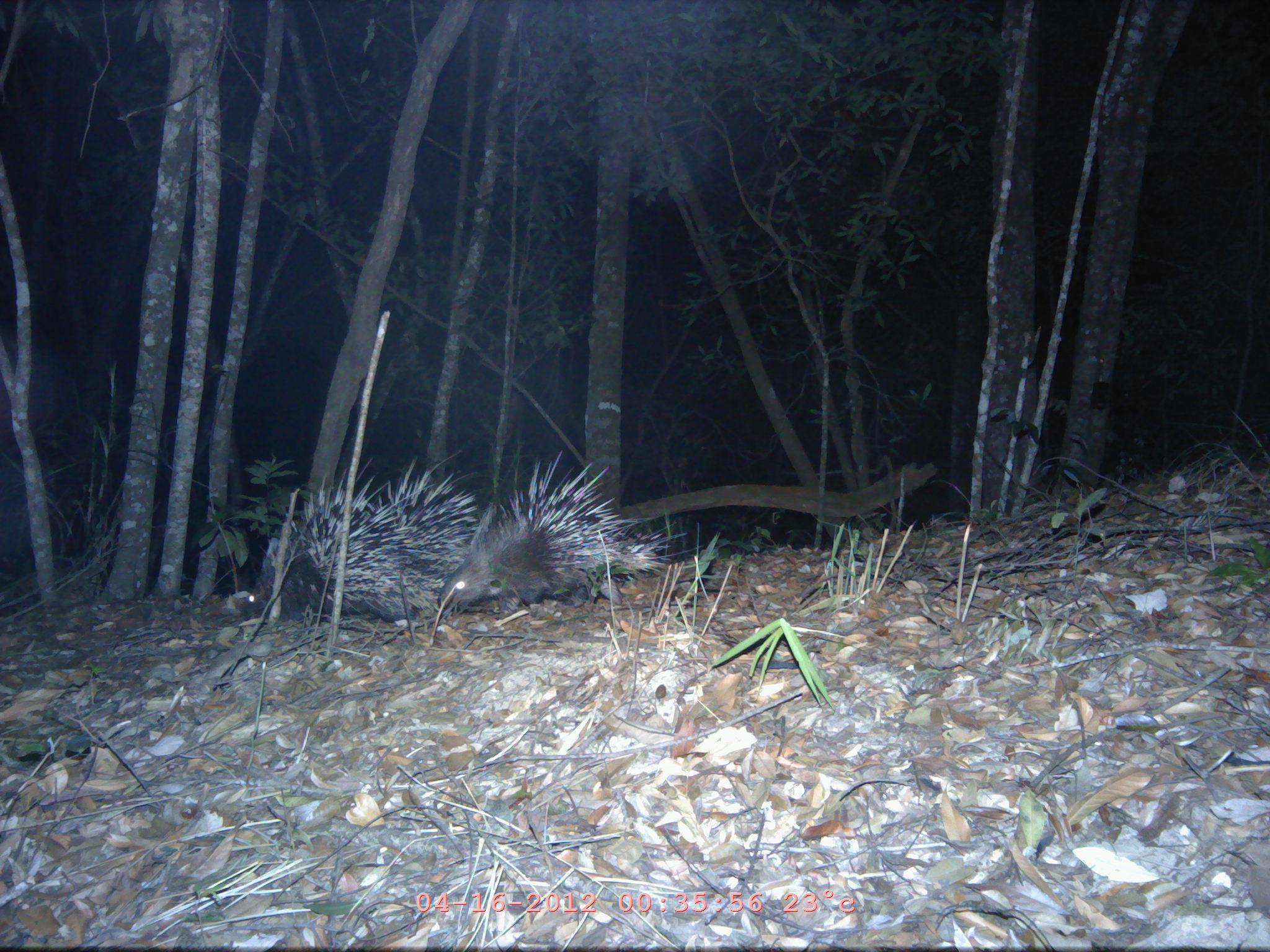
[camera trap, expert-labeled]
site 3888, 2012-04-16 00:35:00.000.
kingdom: Animalia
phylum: Chordata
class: Mammalia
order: Rodentia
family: Hystricidae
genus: Hystrix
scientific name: Hystrix brachyura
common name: east asian porcupine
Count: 2.